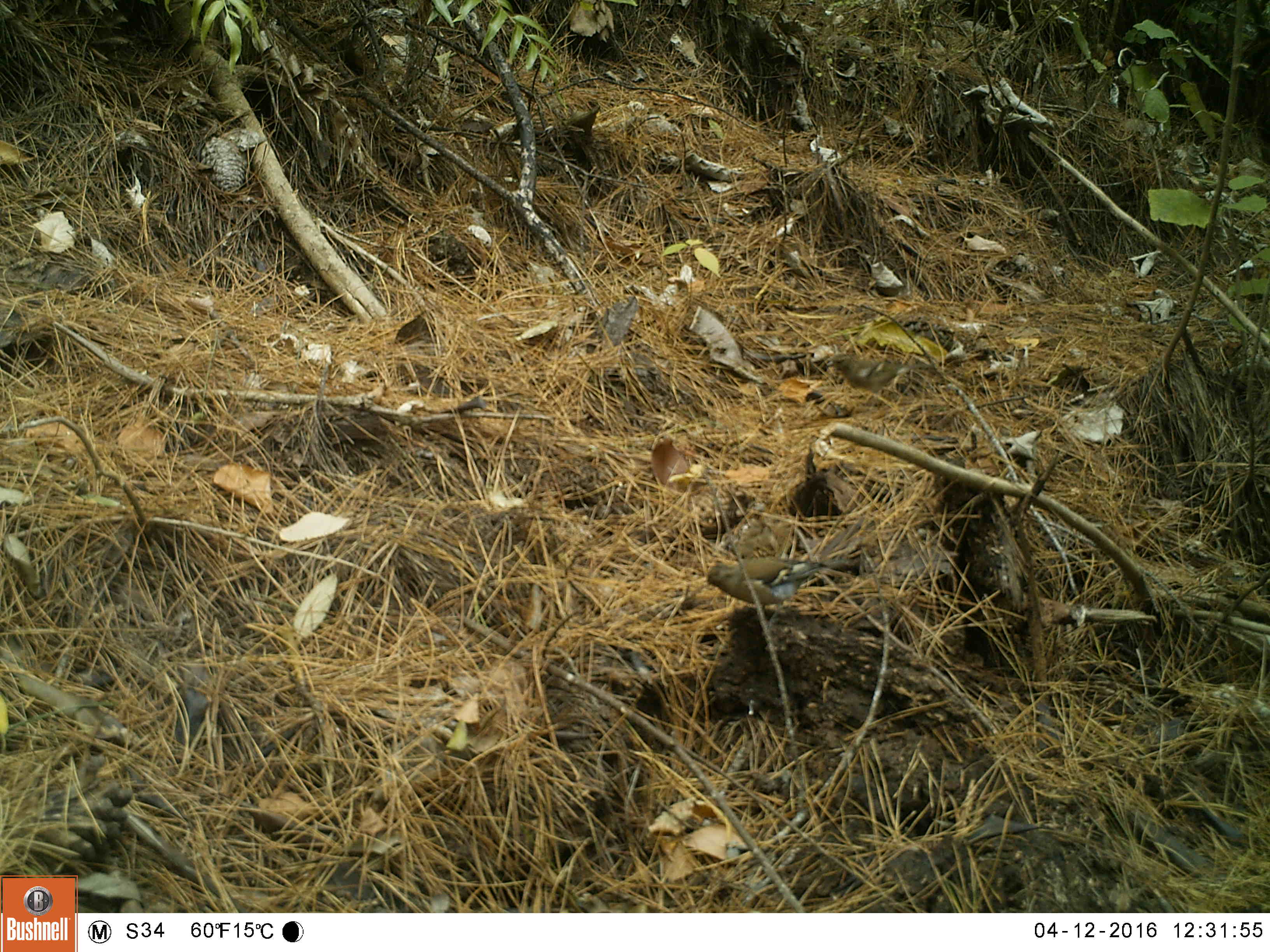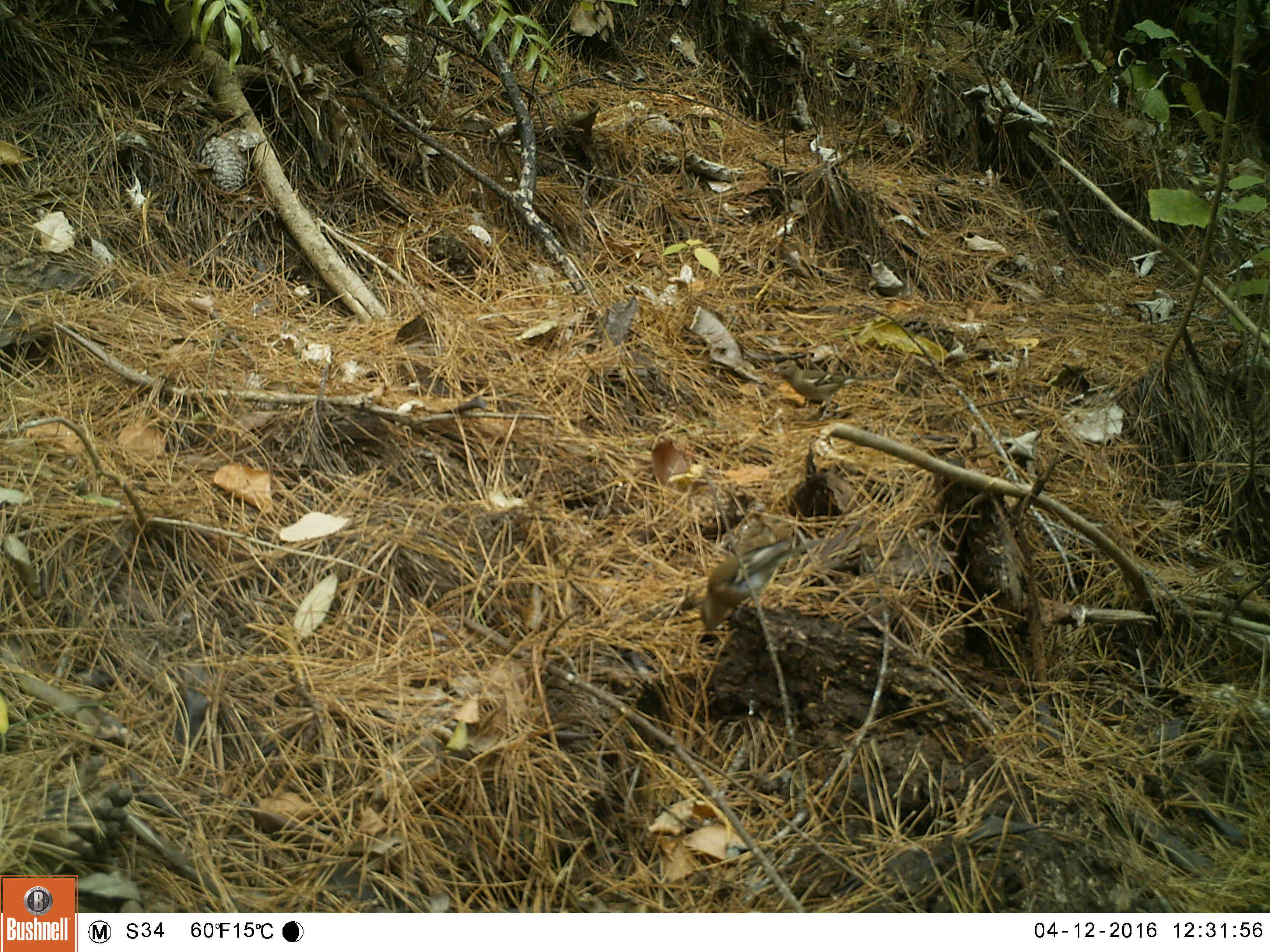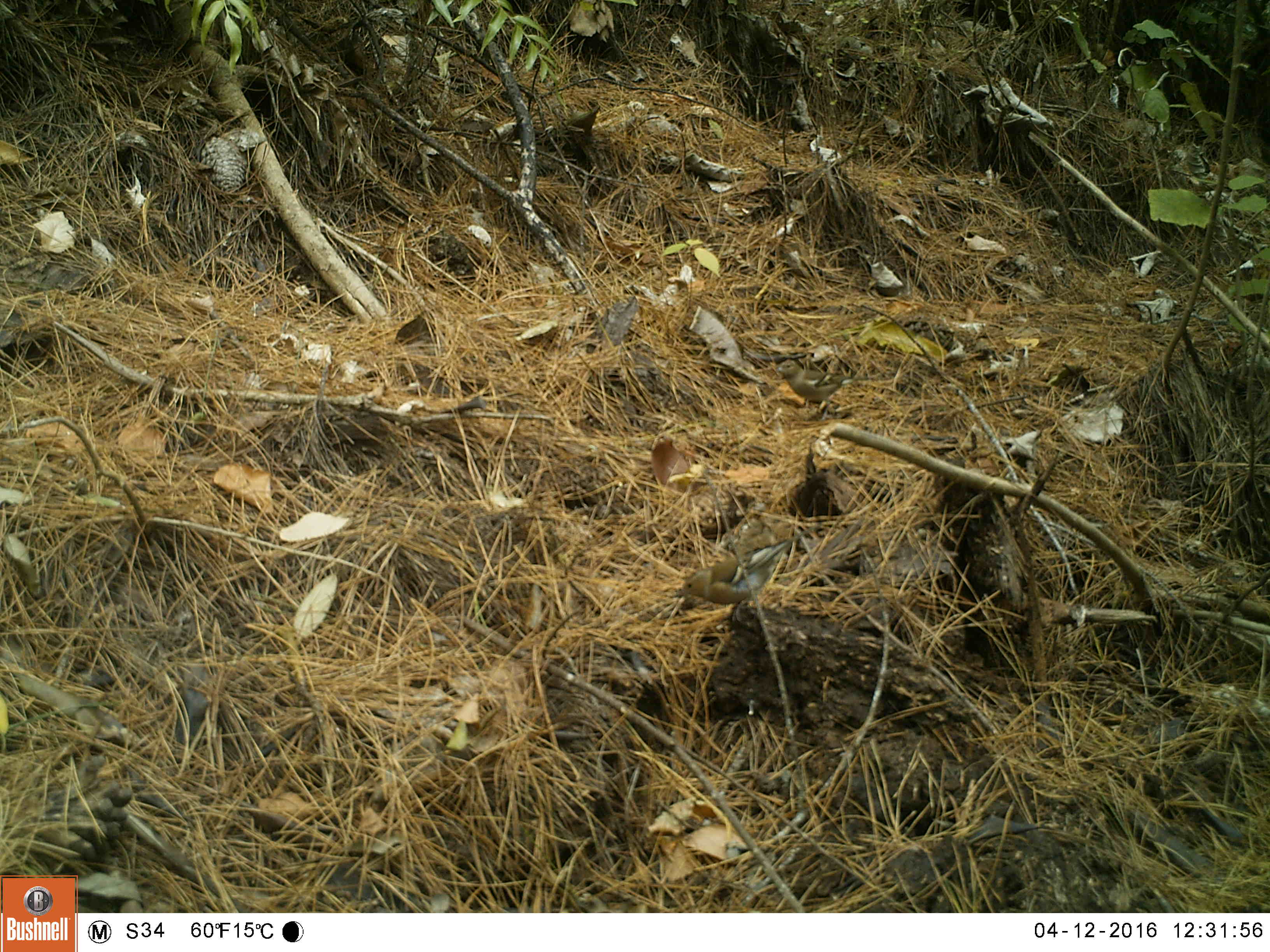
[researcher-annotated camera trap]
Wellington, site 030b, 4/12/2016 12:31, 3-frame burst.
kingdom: Animalia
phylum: Chordata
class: Aves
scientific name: Aves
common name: bird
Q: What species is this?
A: Bird (Aves).